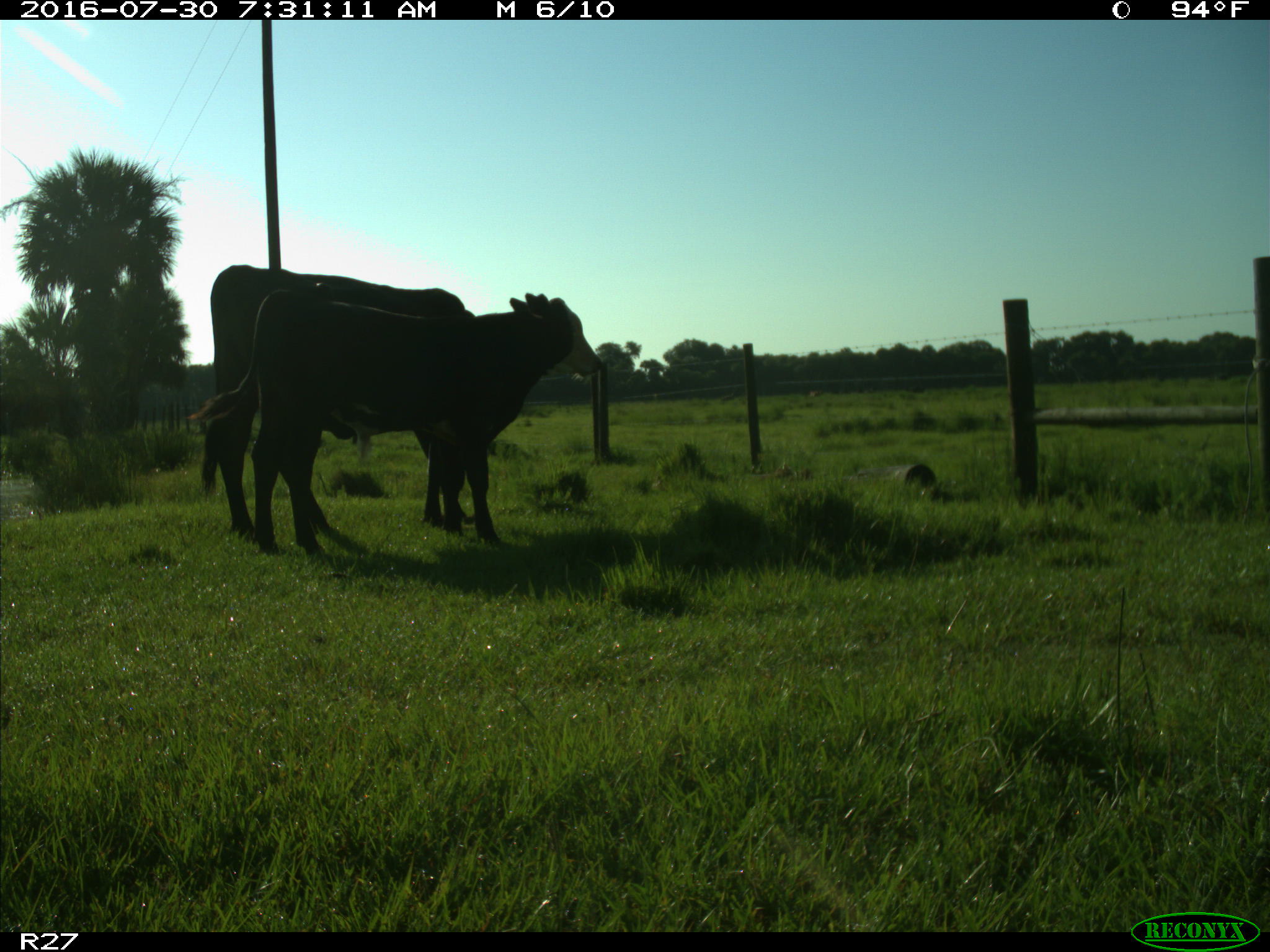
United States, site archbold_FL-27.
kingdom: Animalia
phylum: Chordata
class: Mammalia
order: Artiodactyla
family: Bovidae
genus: Bos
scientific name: Bos taurus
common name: domestic cow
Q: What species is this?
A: Bos taurus (domestic cow).